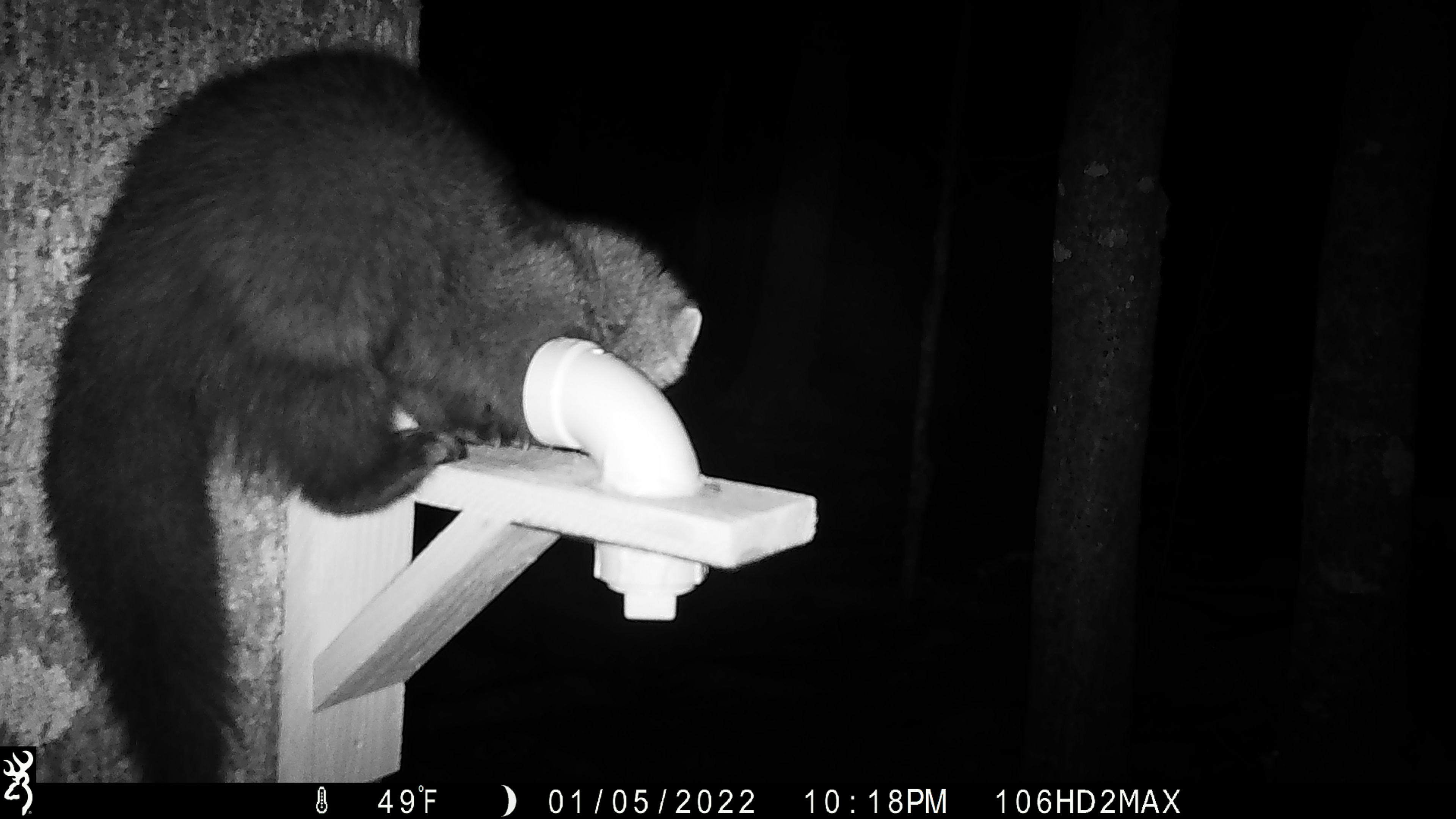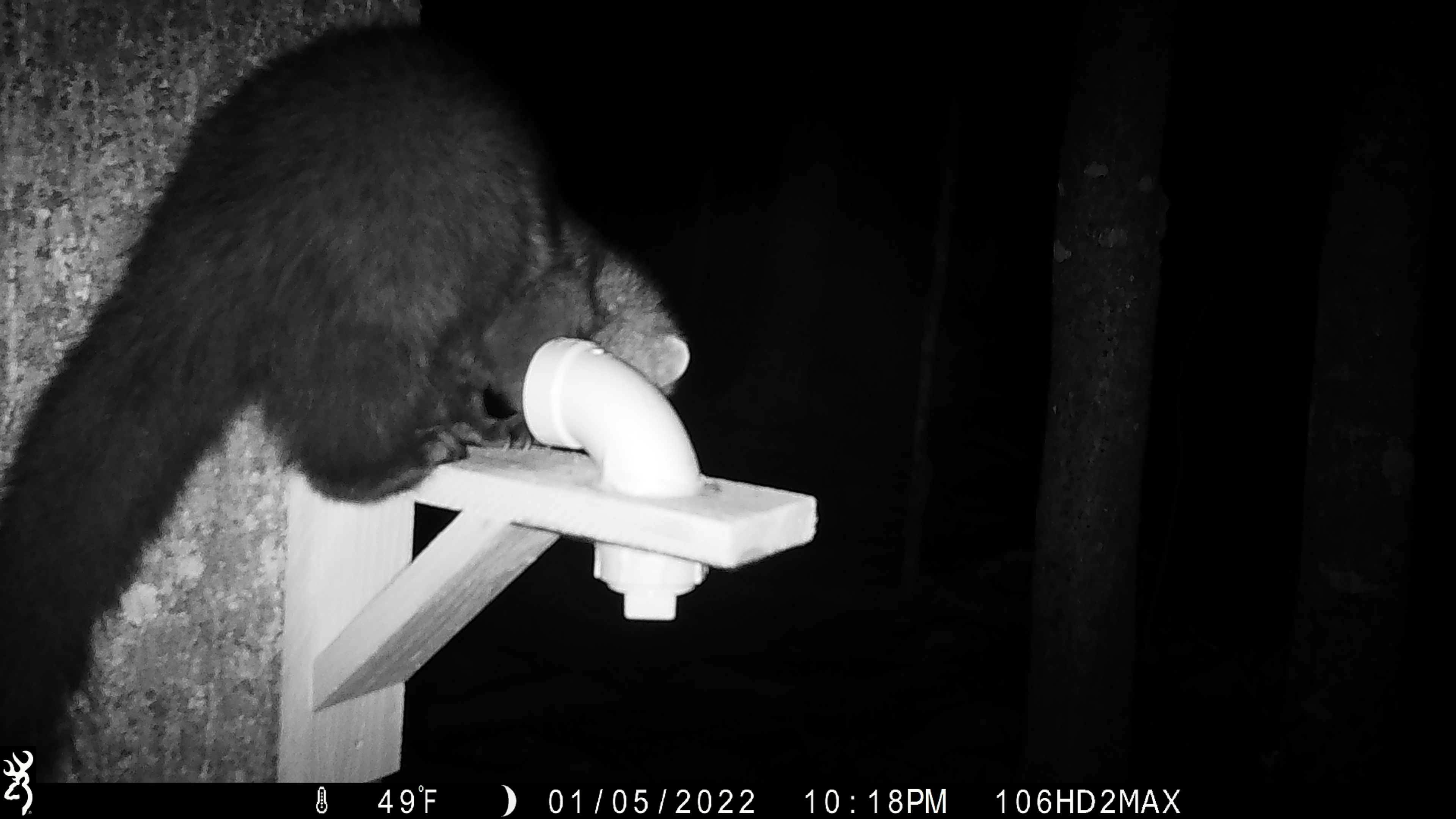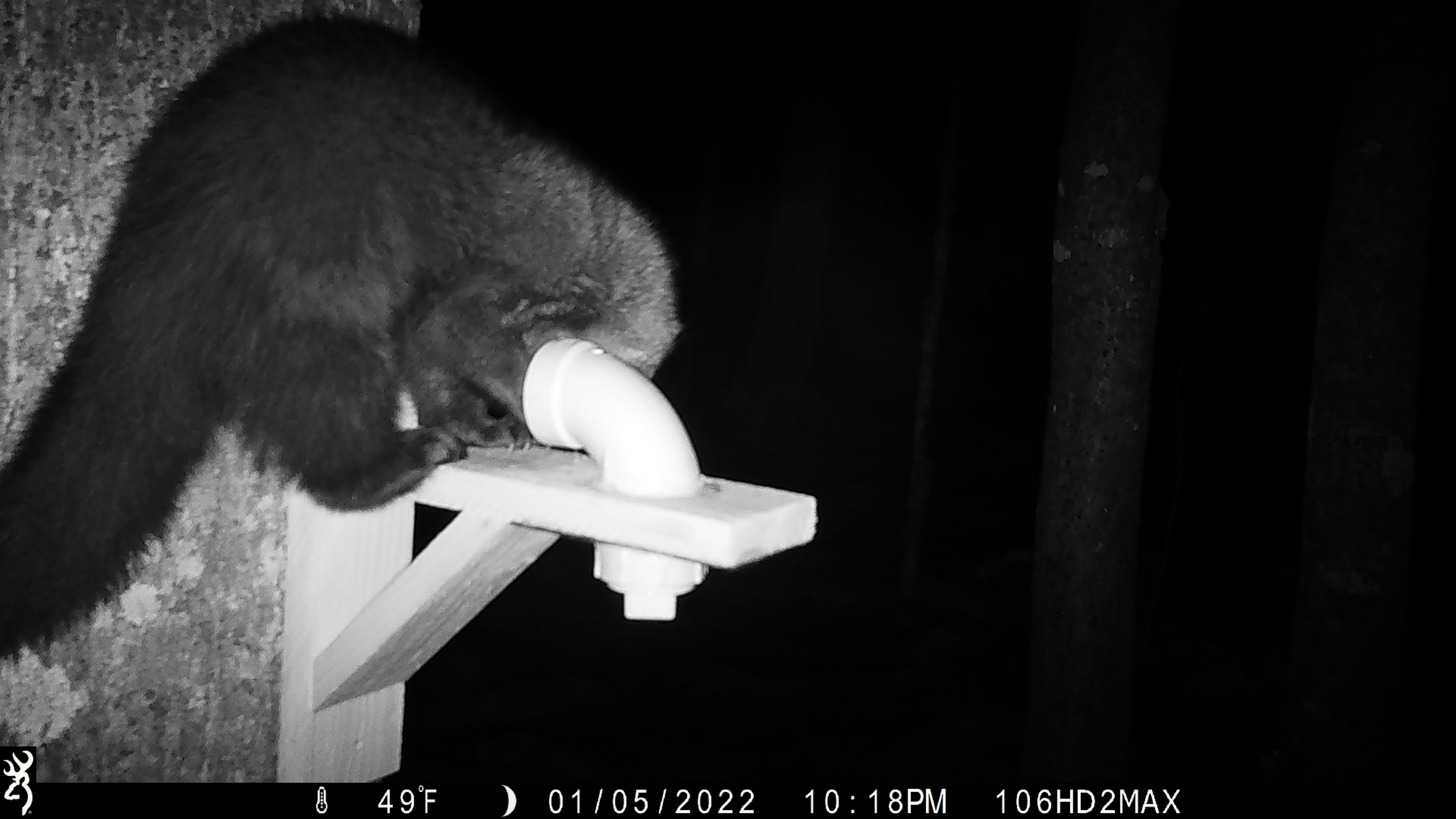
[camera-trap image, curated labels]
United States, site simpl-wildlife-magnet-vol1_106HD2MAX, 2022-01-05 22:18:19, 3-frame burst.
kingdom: Animalia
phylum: Chordata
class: Mammalia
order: Carnivora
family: Mustelidae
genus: Pekania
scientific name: Pekania pennanti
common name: fisher